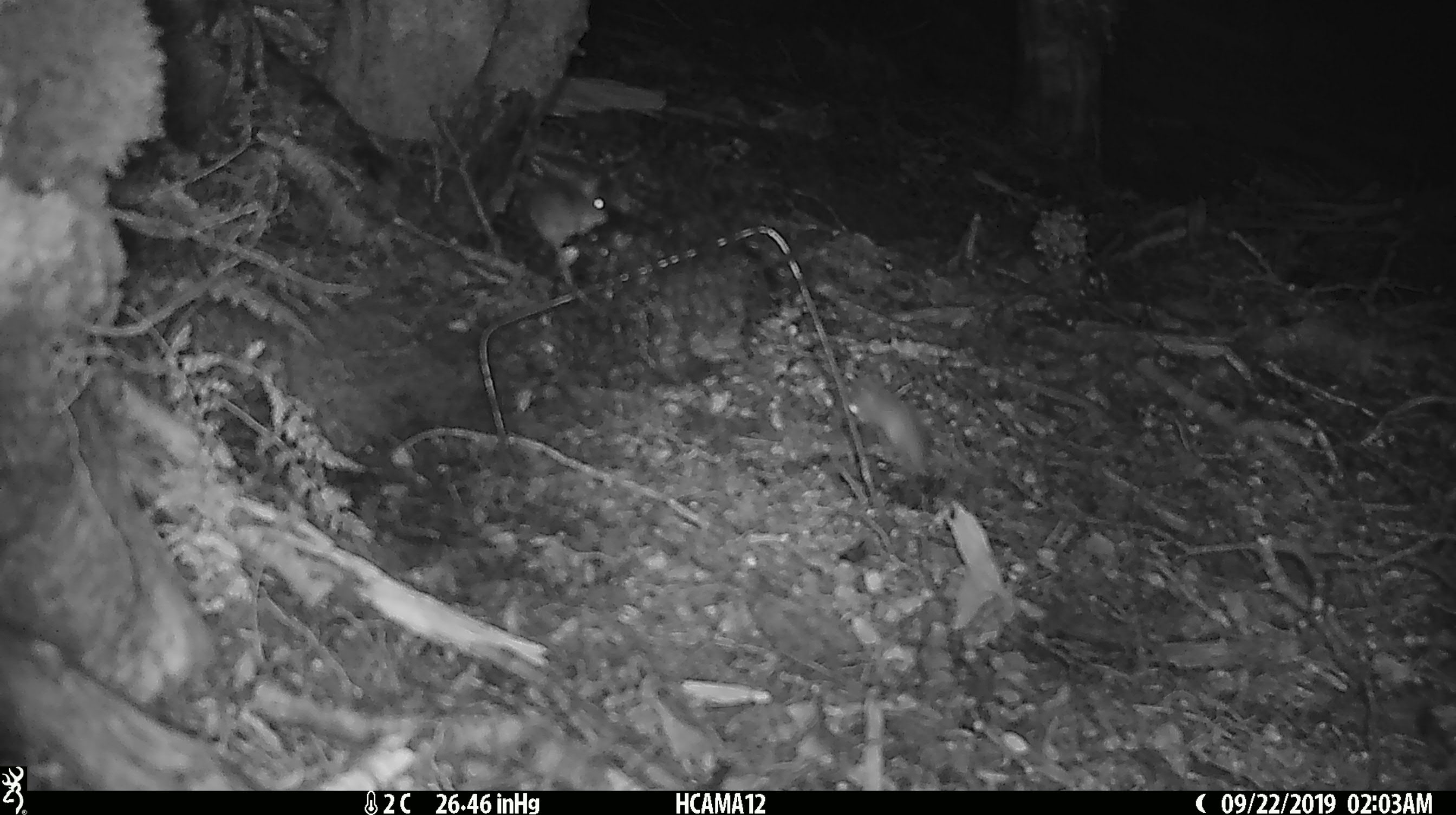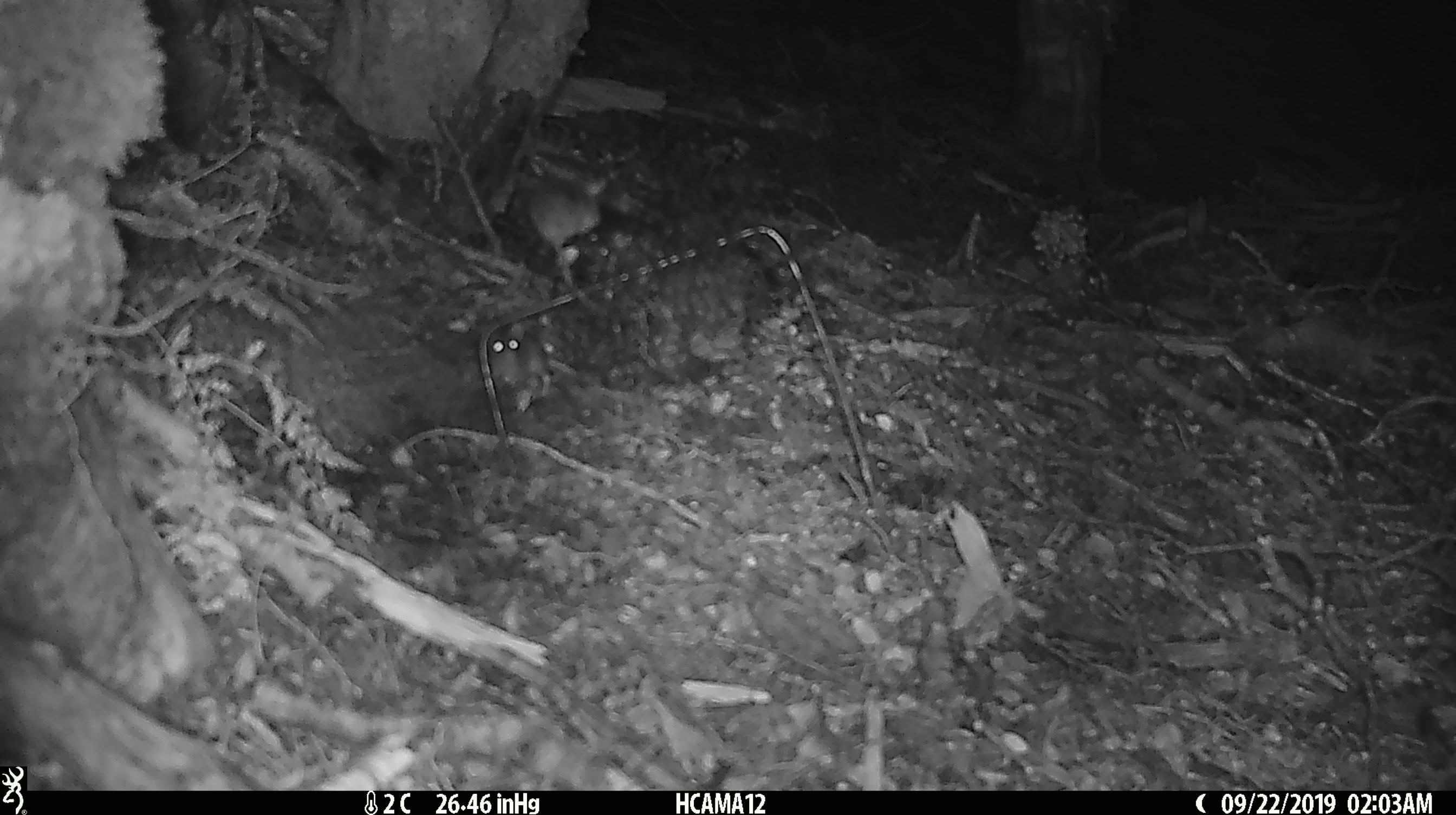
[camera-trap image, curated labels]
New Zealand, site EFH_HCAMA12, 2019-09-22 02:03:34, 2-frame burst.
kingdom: Animalia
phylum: Chordata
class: Mammalia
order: Rodentia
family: Muridae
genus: Mus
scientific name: Mus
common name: mouse